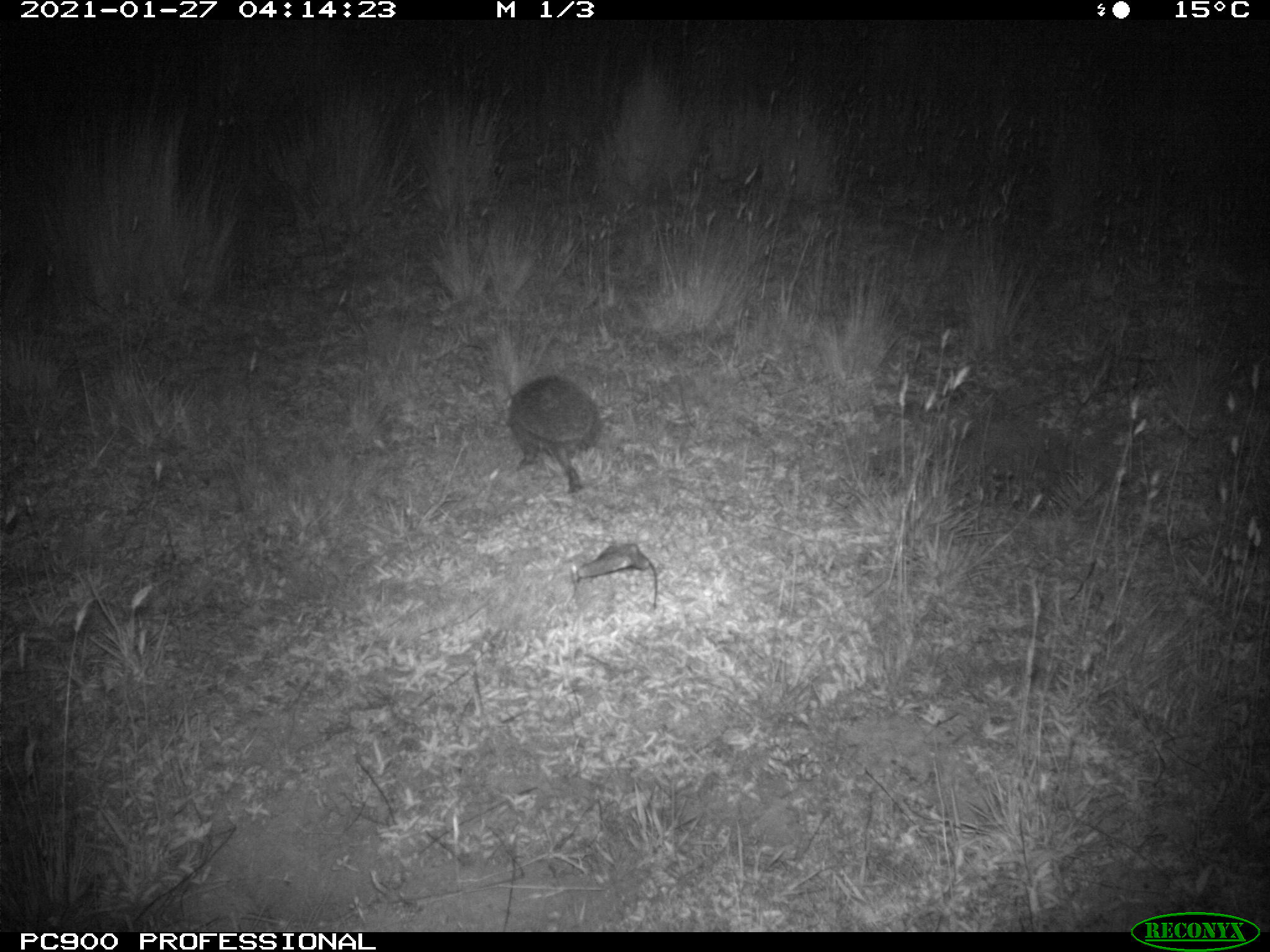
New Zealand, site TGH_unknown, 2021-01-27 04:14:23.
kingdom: Animalia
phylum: Chordata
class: Mammalia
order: Eulipotyphla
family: Erinaceidae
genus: Erinaceus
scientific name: Erinaceus europaeus europaeus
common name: european hedgehog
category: hedgehog